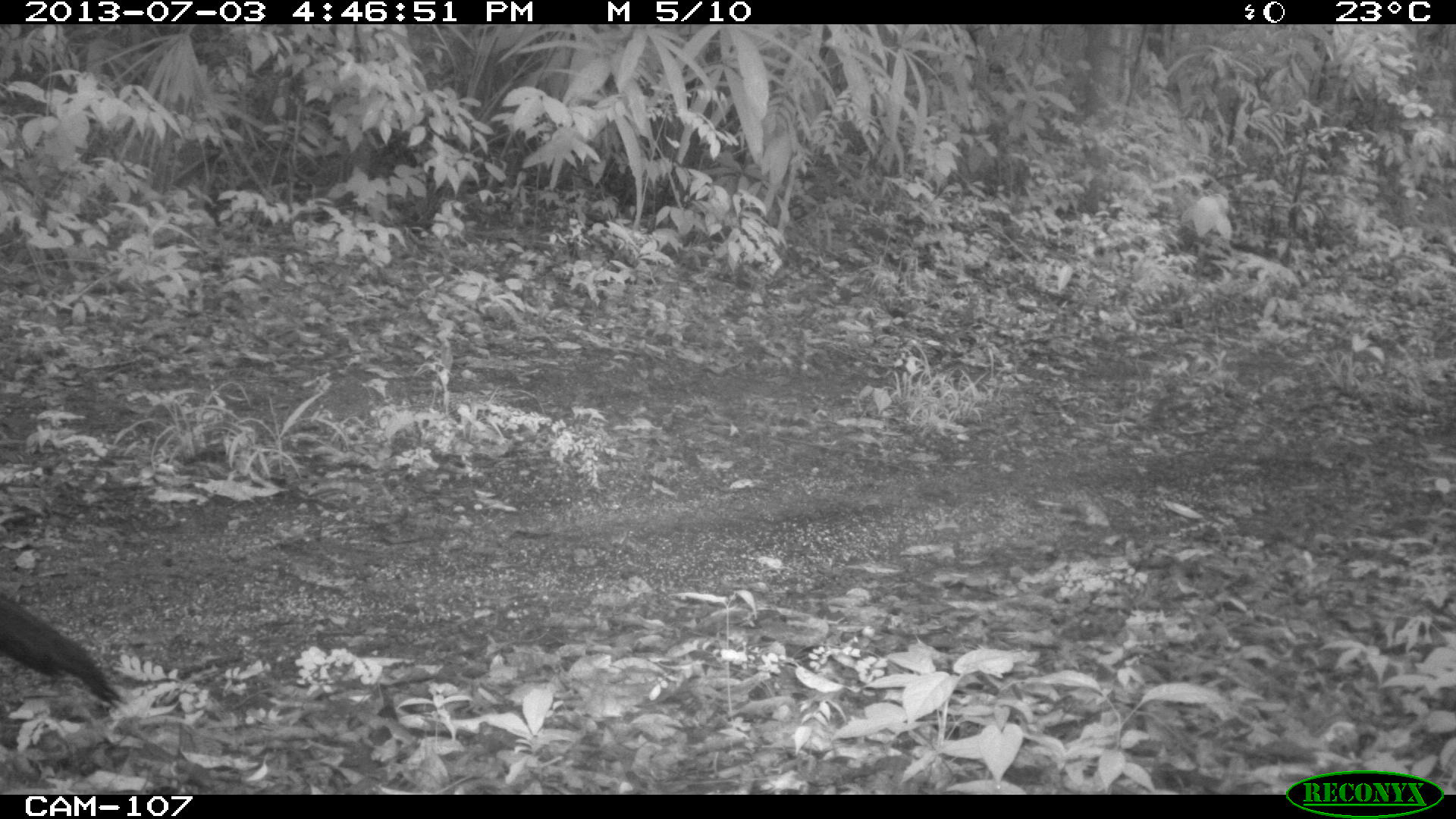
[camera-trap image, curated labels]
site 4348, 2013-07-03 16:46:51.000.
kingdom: Animalia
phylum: Chordata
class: Aves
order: Galliformes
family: Phasianidae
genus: Meleagris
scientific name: Meleagris ocellata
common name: ocellated turkey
Meleagris ocellata (ocellated turkey), count 1, sex female.